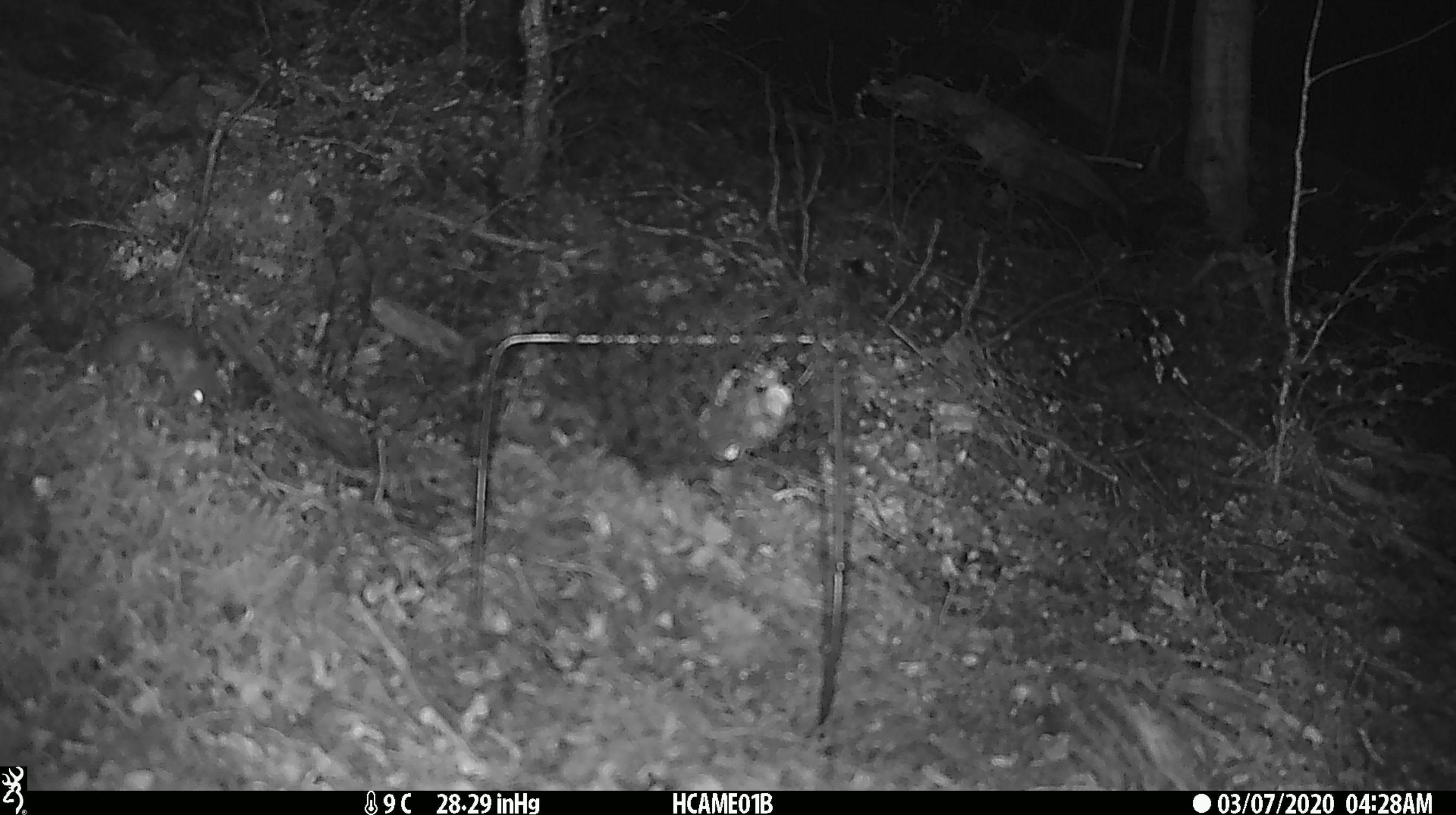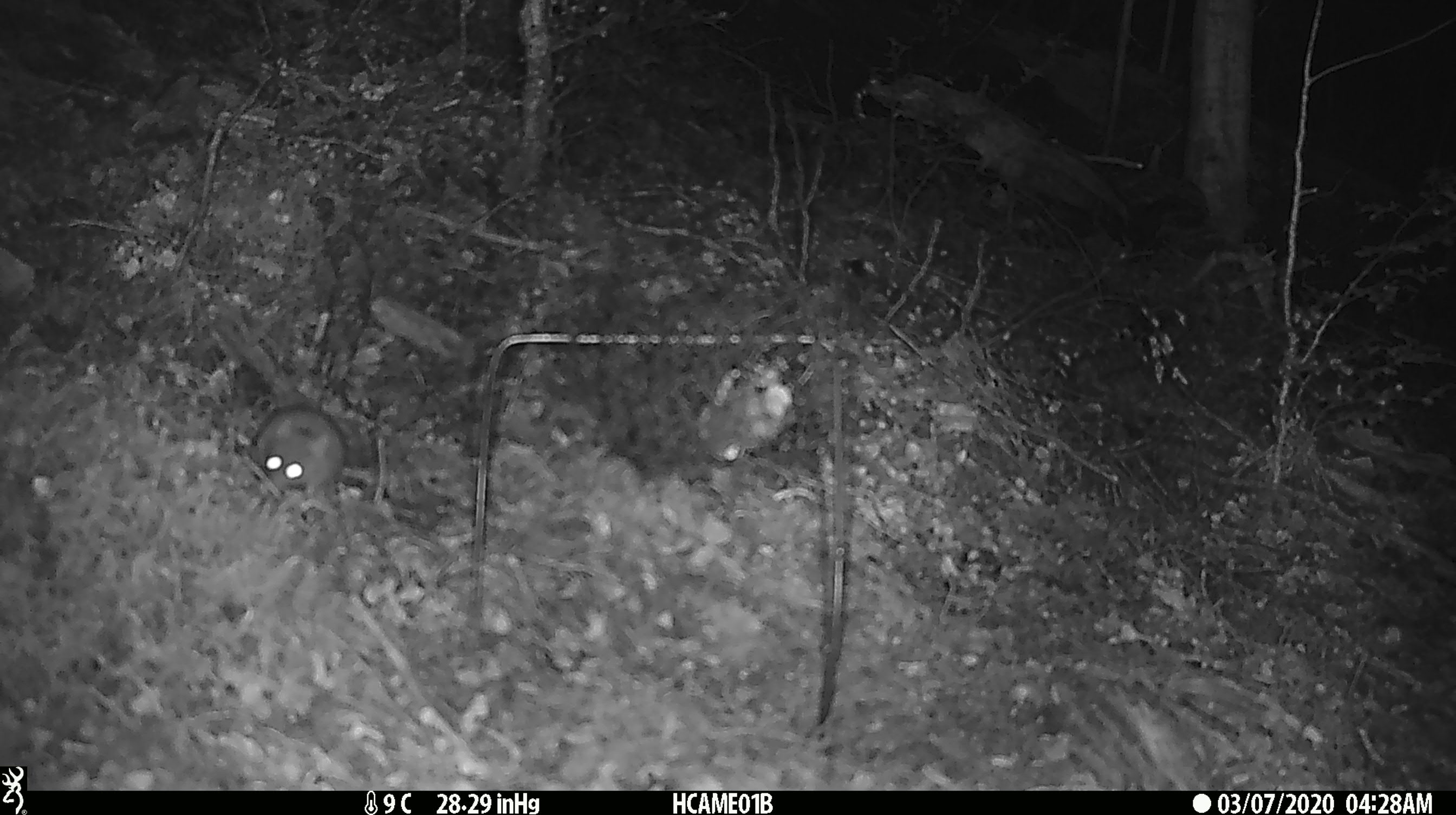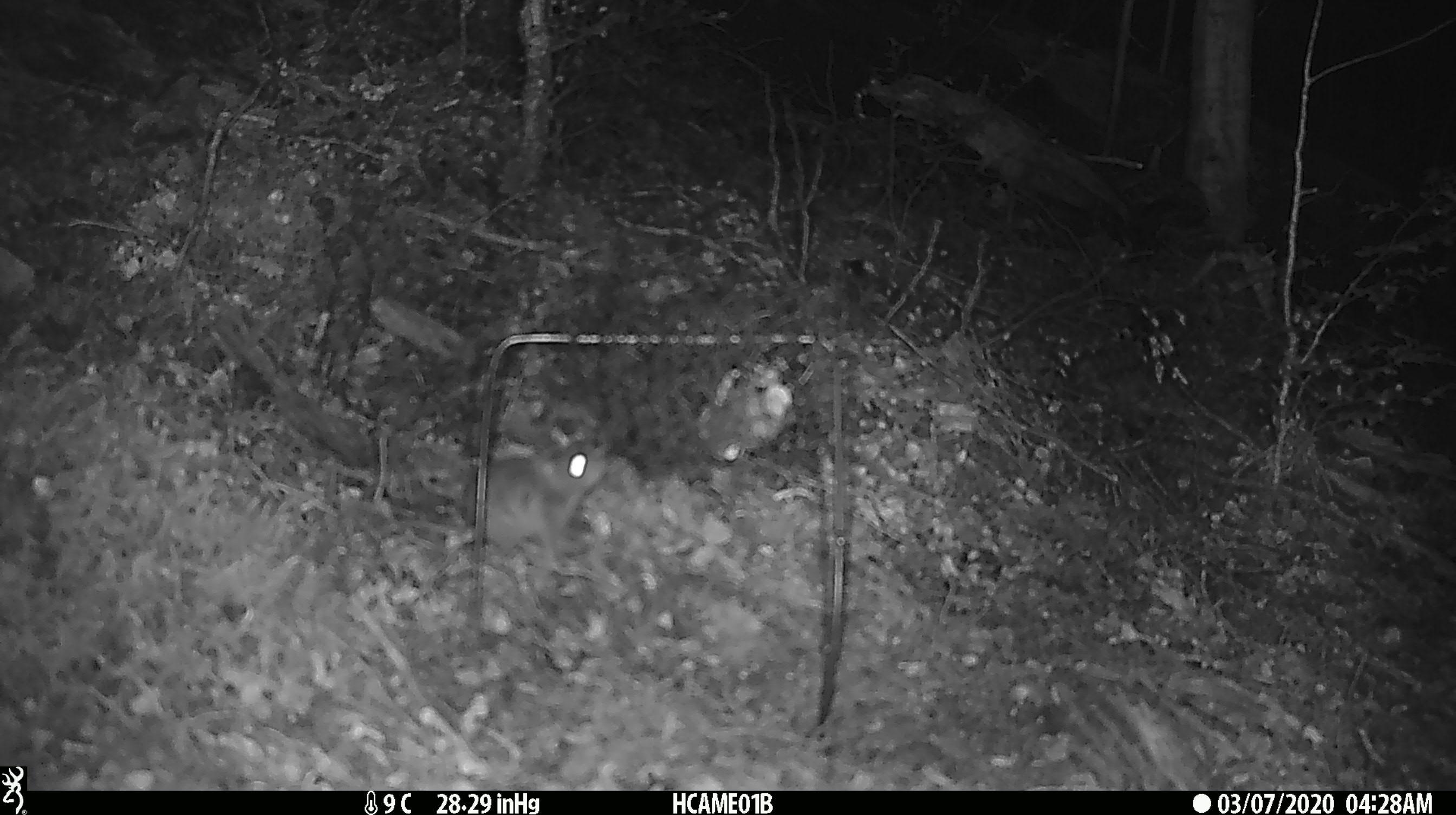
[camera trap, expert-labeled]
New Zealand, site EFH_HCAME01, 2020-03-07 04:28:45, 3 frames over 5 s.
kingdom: Animalia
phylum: Chordata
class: Mammalia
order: Rodentia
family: Muridae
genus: Mus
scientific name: Mus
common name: mouse